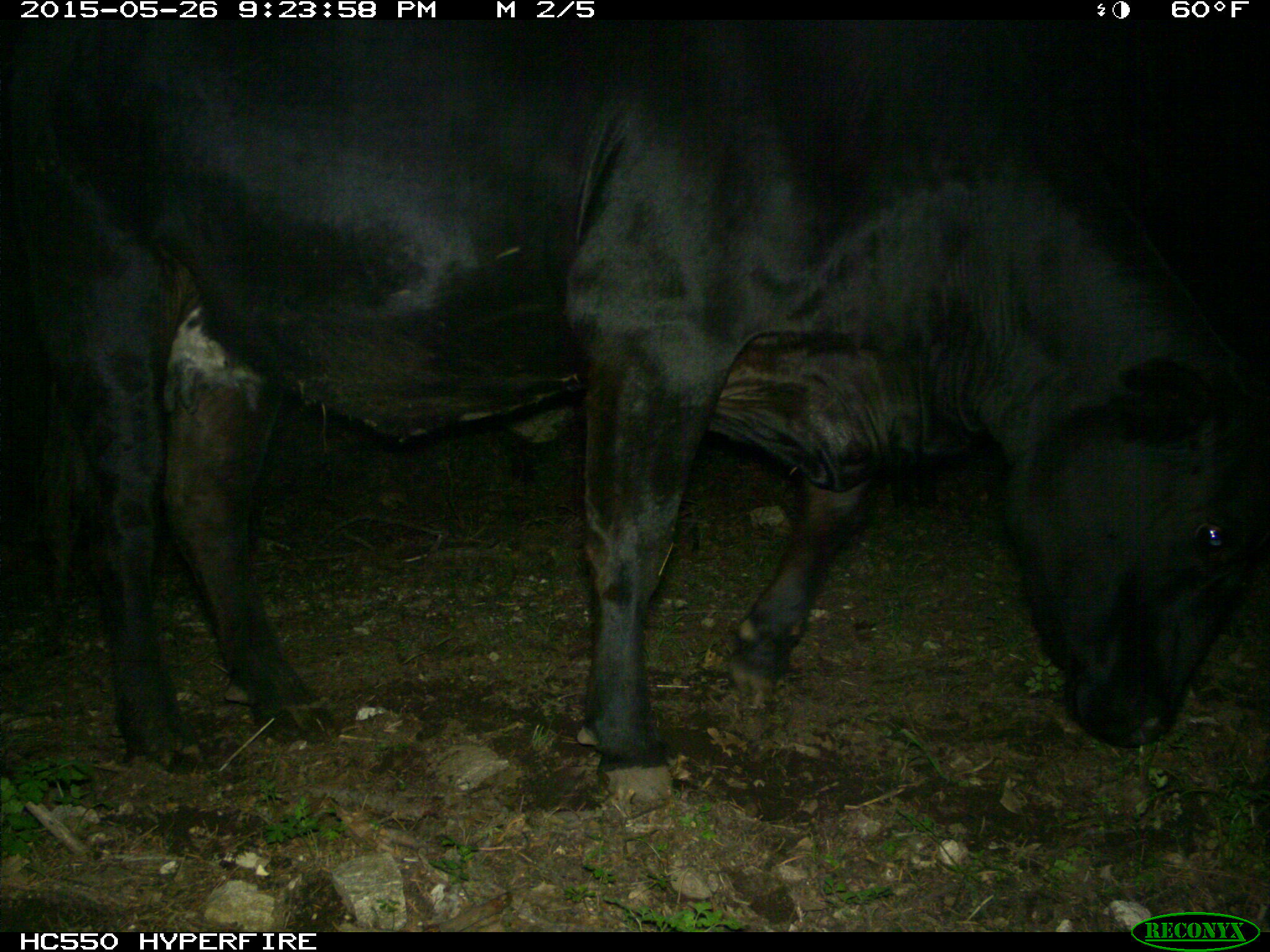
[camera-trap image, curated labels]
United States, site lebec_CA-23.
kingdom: Animalia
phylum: Chordata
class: Mammalia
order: Artiodactyla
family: Bovidae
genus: Bos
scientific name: Bos taurus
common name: domestic cow